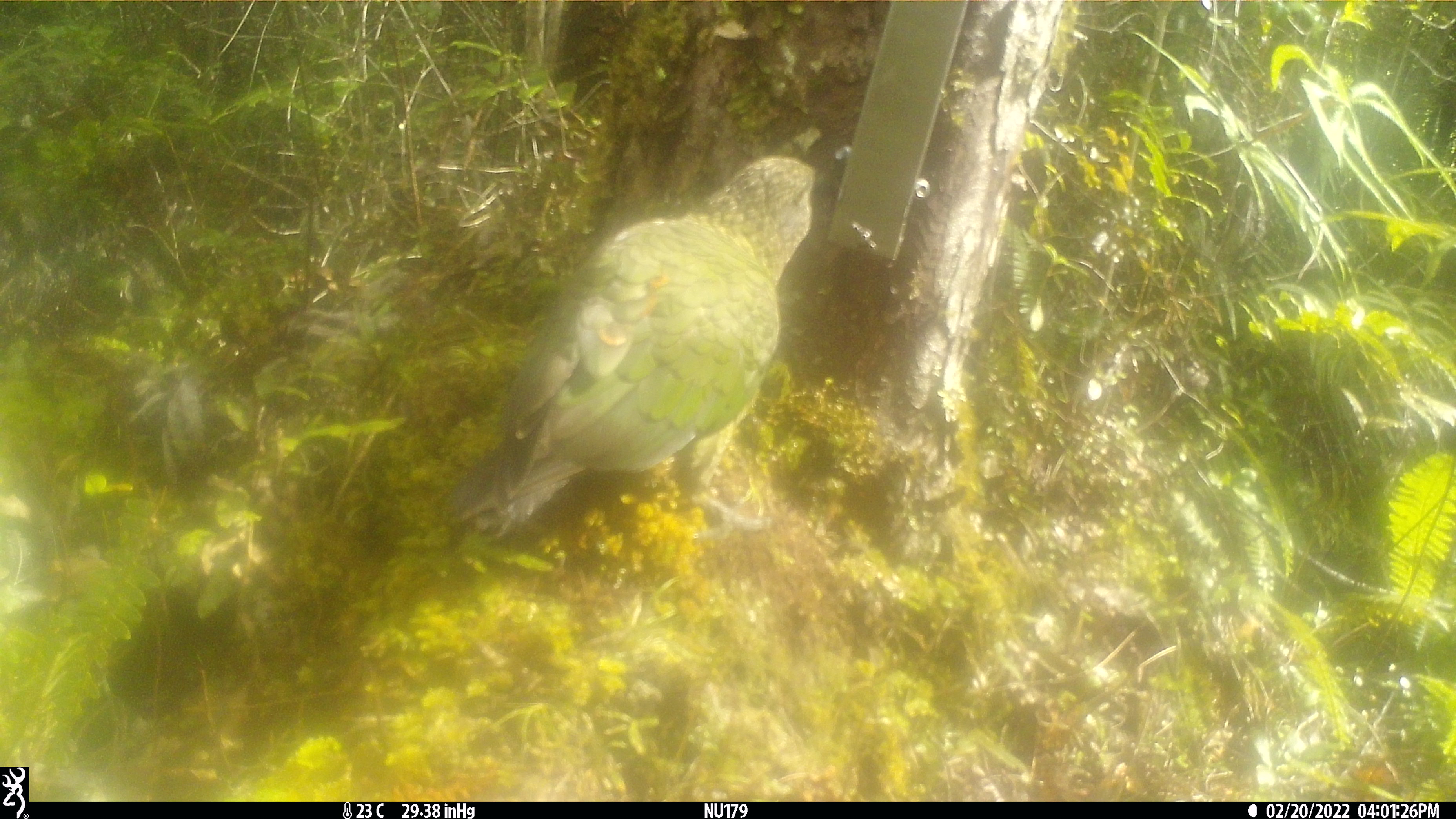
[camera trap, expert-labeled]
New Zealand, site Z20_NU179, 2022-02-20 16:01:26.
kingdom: Animalia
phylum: Chordata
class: Aves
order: Psittaciformes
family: Strigopidae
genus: Nestor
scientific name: Nestor notabilis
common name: kea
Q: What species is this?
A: Kea (Nestor notabilis).